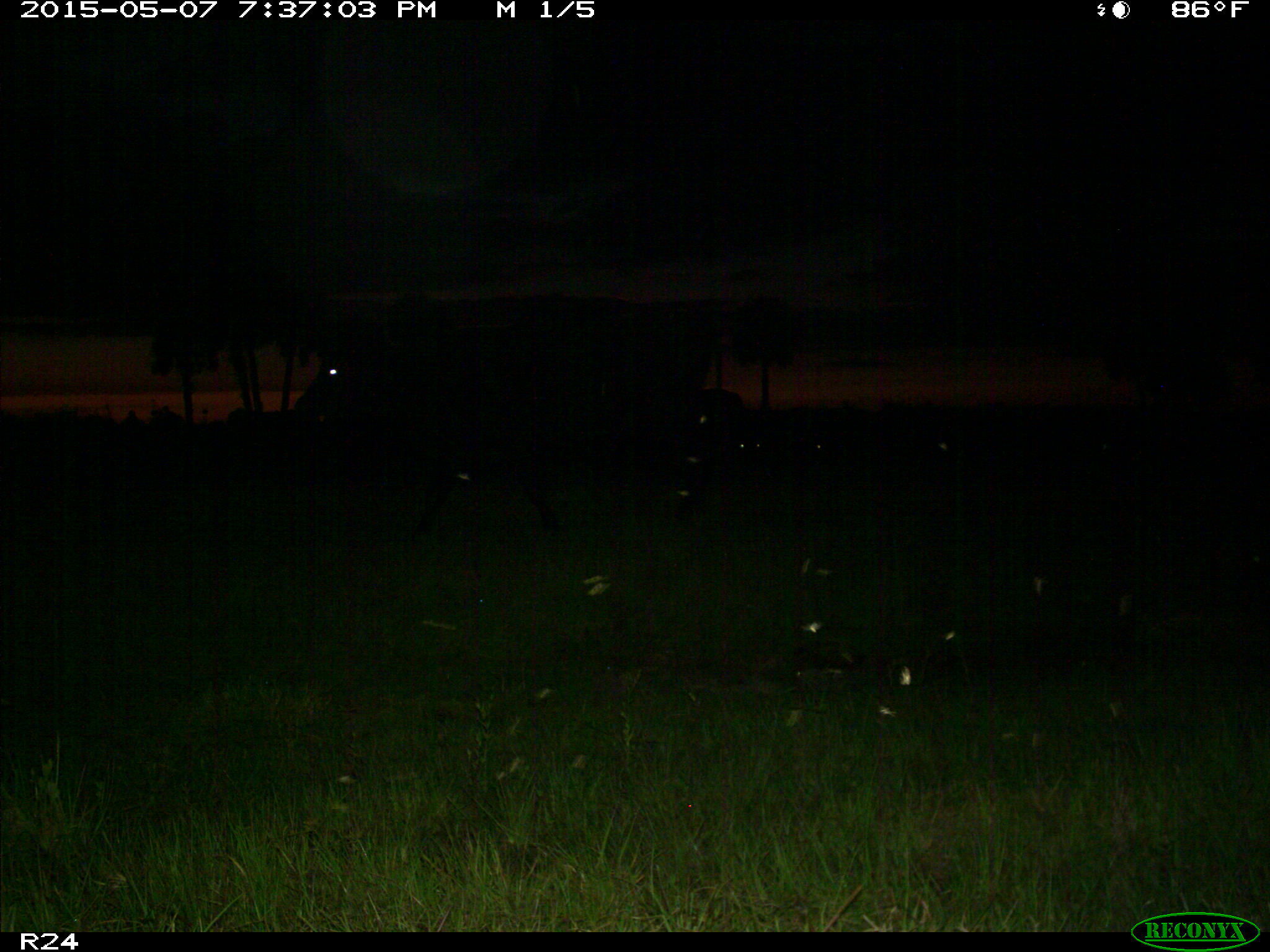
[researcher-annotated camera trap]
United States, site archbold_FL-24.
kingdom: Animalia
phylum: Chordata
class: Mammalia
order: Artiodactyla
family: Bovidae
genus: Bos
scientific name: Bos taurus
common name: domestic cow